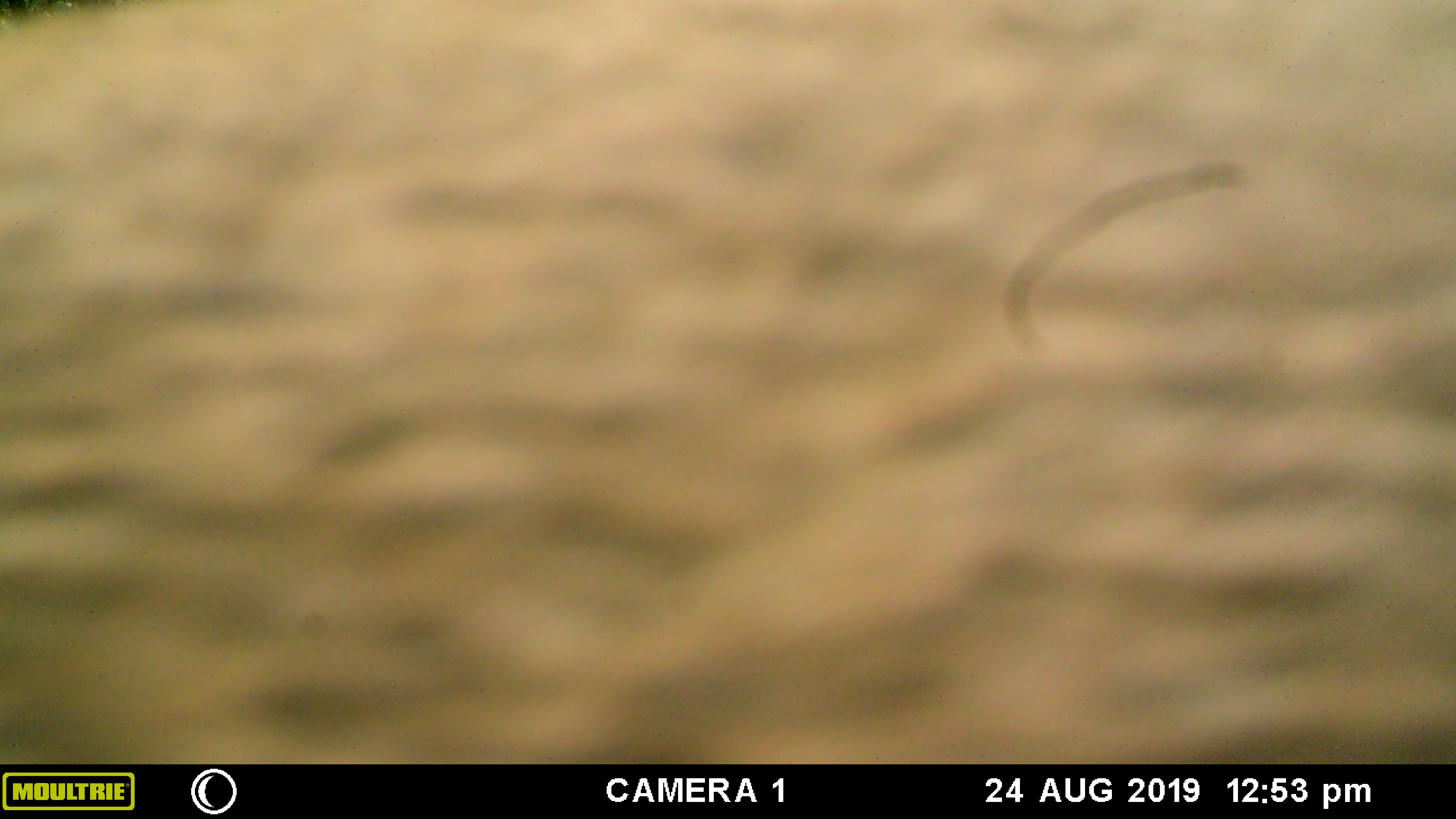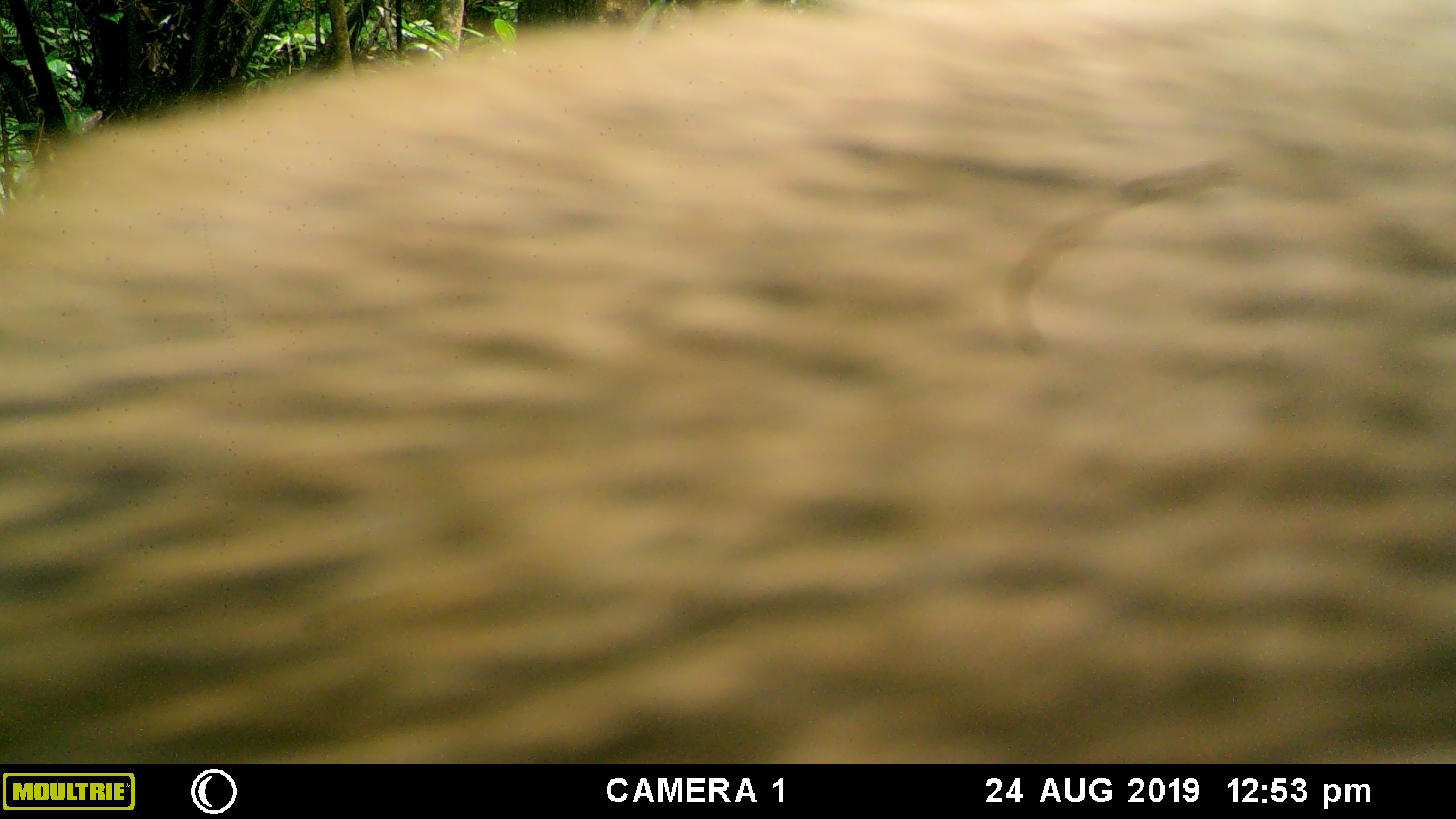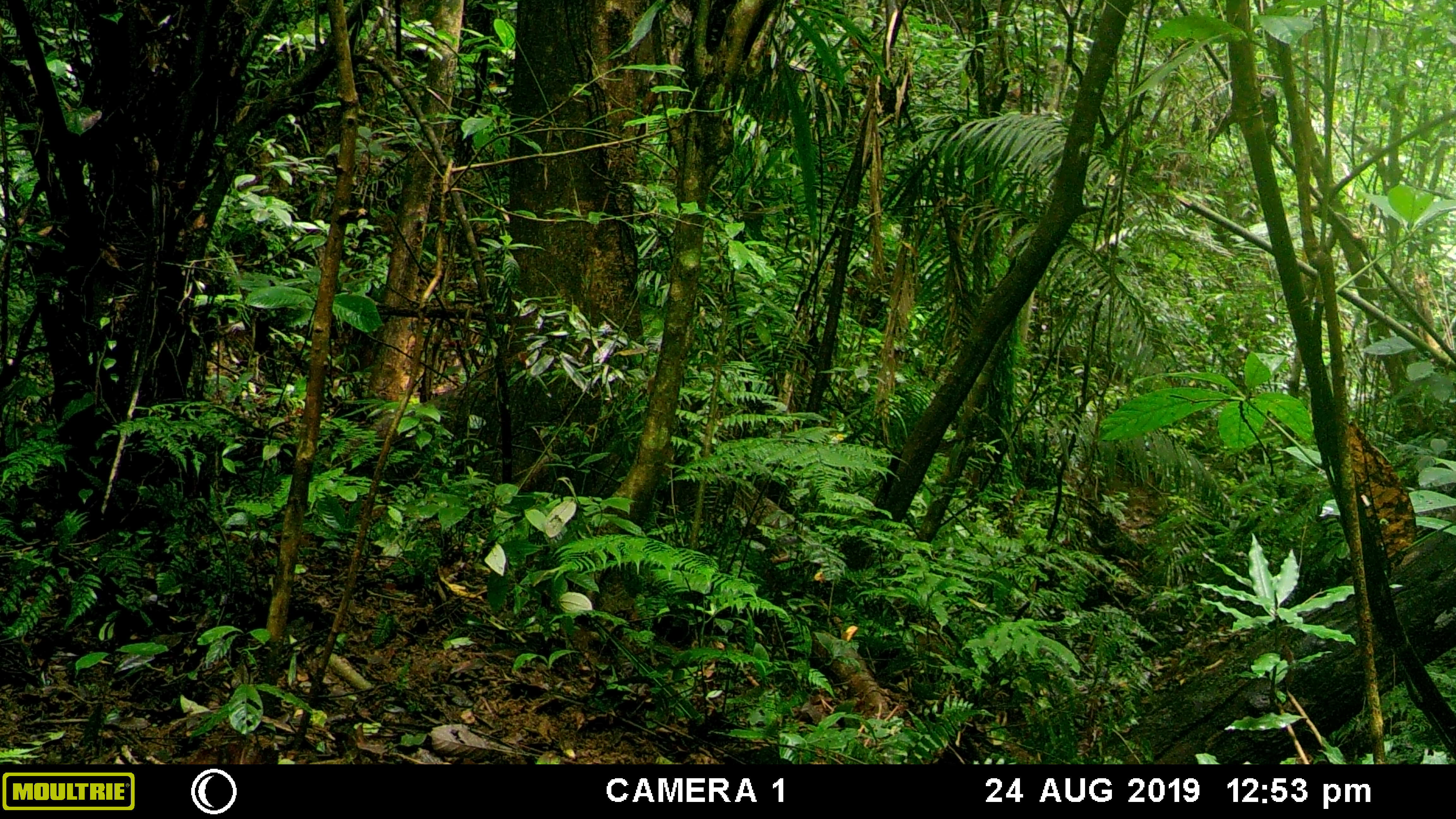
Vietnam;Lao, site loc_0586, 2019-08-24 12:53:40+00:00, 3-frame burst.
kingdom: Animalia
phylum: Chordata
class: Mammalia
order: Artiodactyla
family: Suidae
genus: Sus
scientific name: Sus scrofa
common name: eurasian wild pig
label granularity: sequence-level